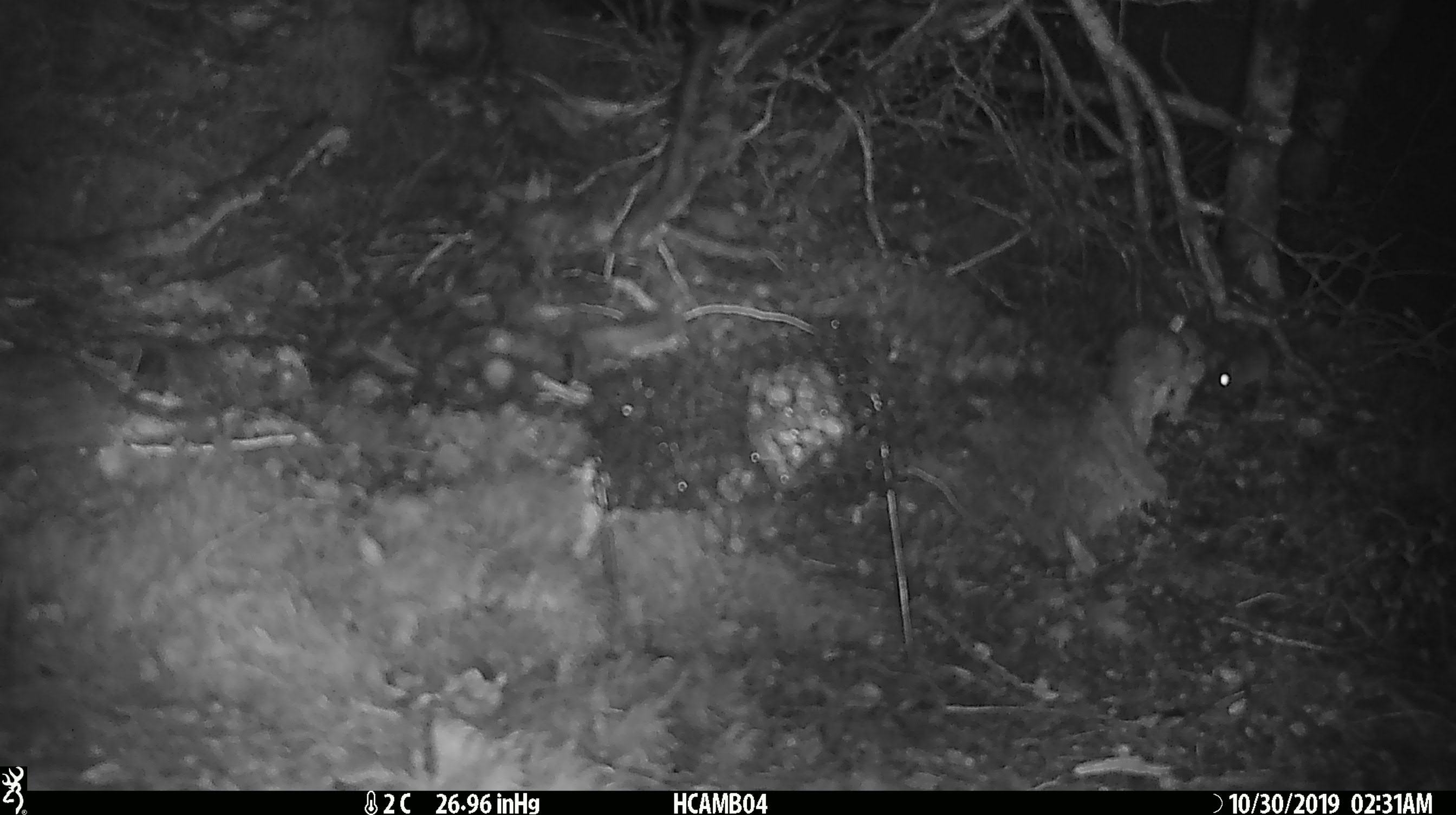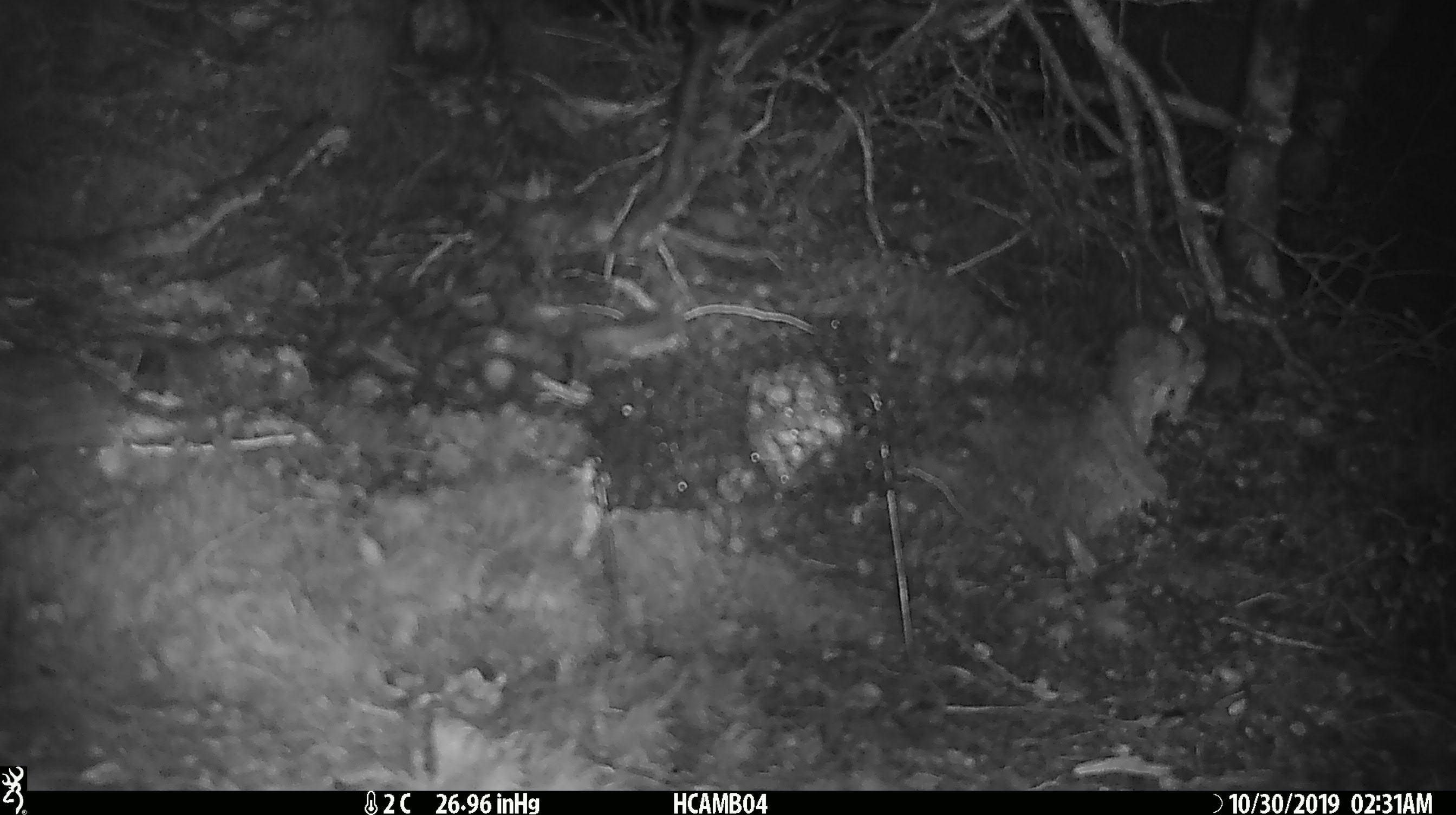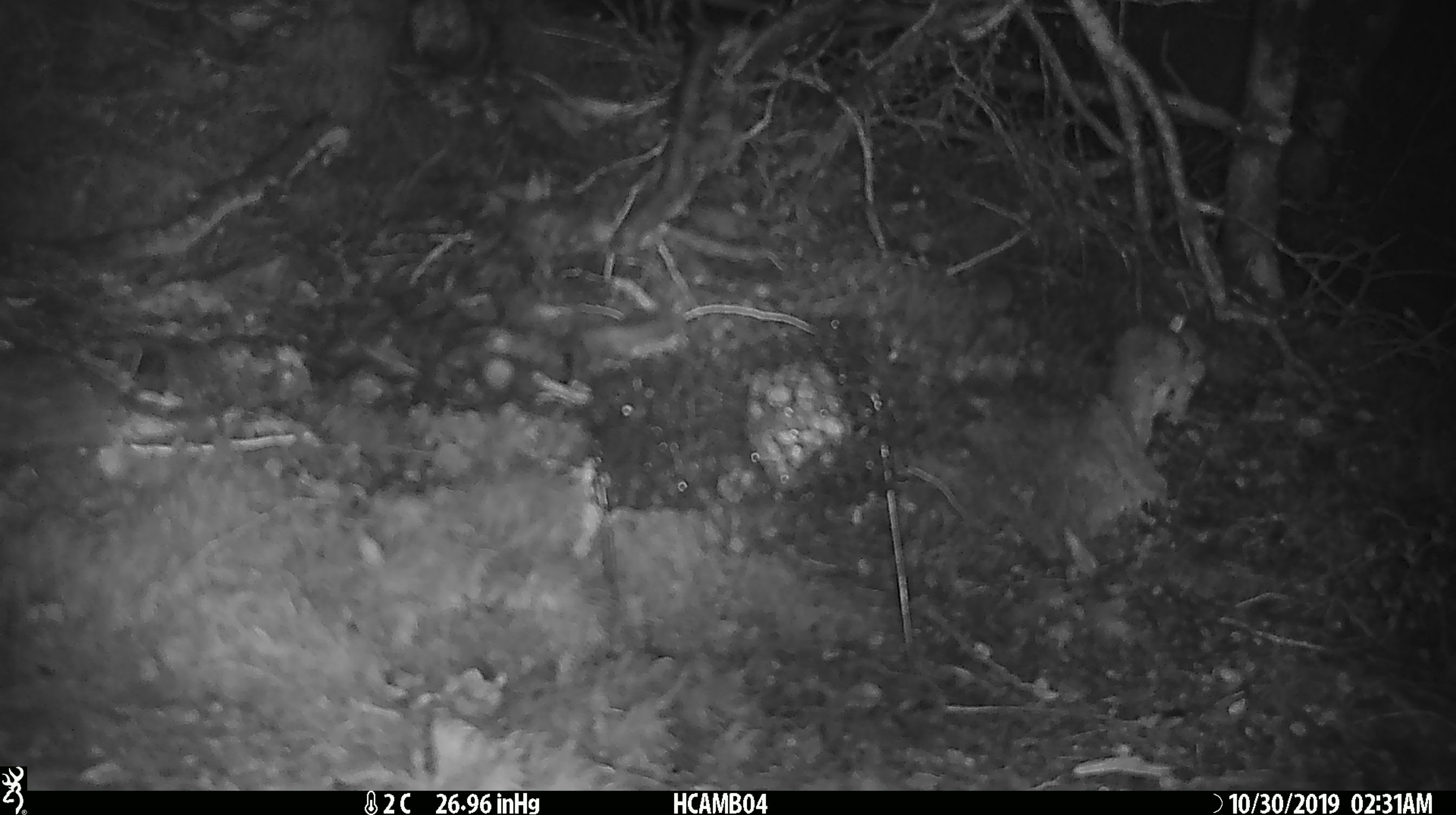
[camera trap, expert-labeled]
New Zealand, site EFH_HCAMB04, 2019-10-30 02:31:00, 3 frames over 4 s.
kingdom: Animalia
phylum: Chordata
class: Mammalia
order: Rodentia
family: Muridae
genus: Mus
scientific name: Mus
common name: mouse